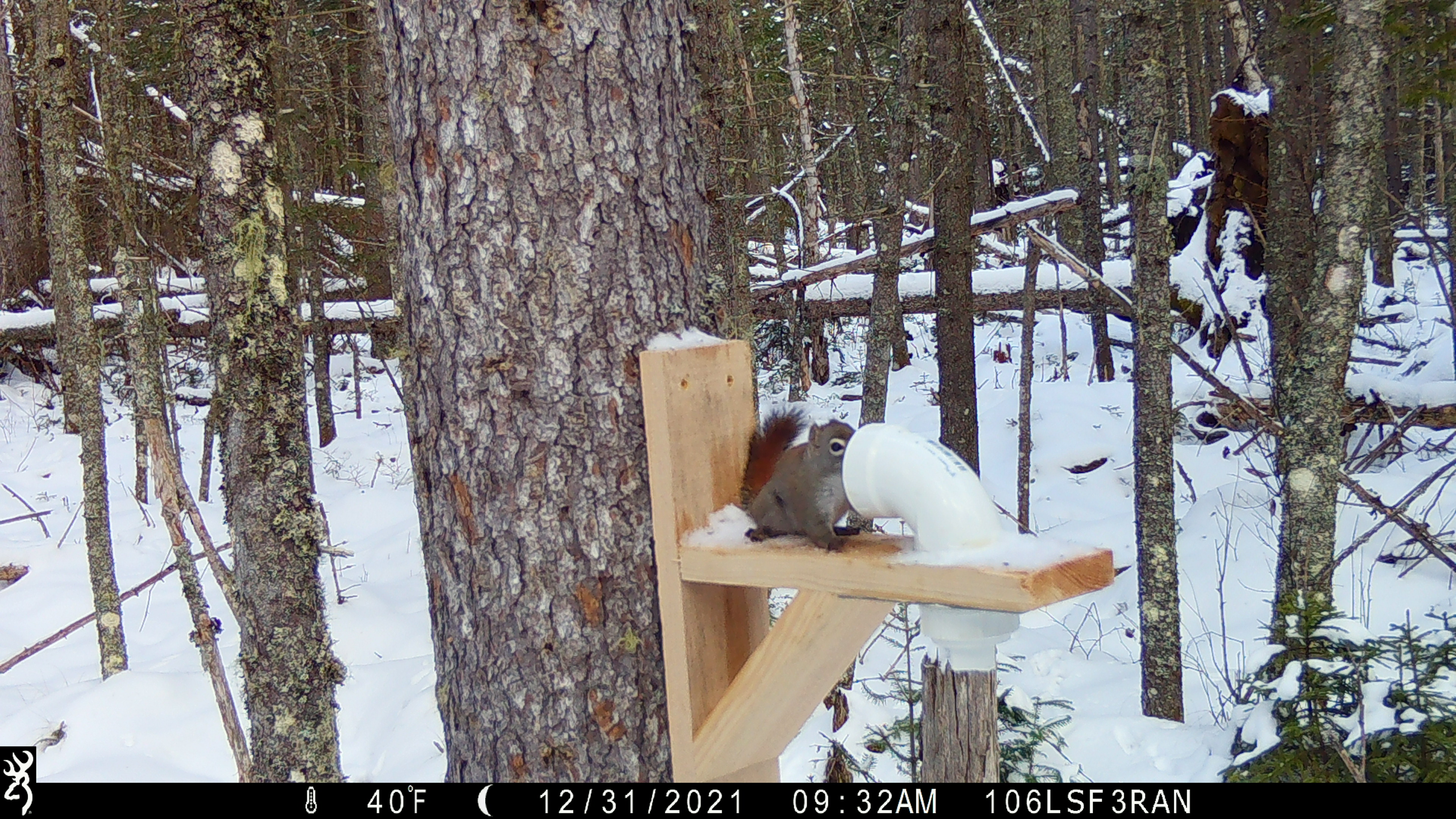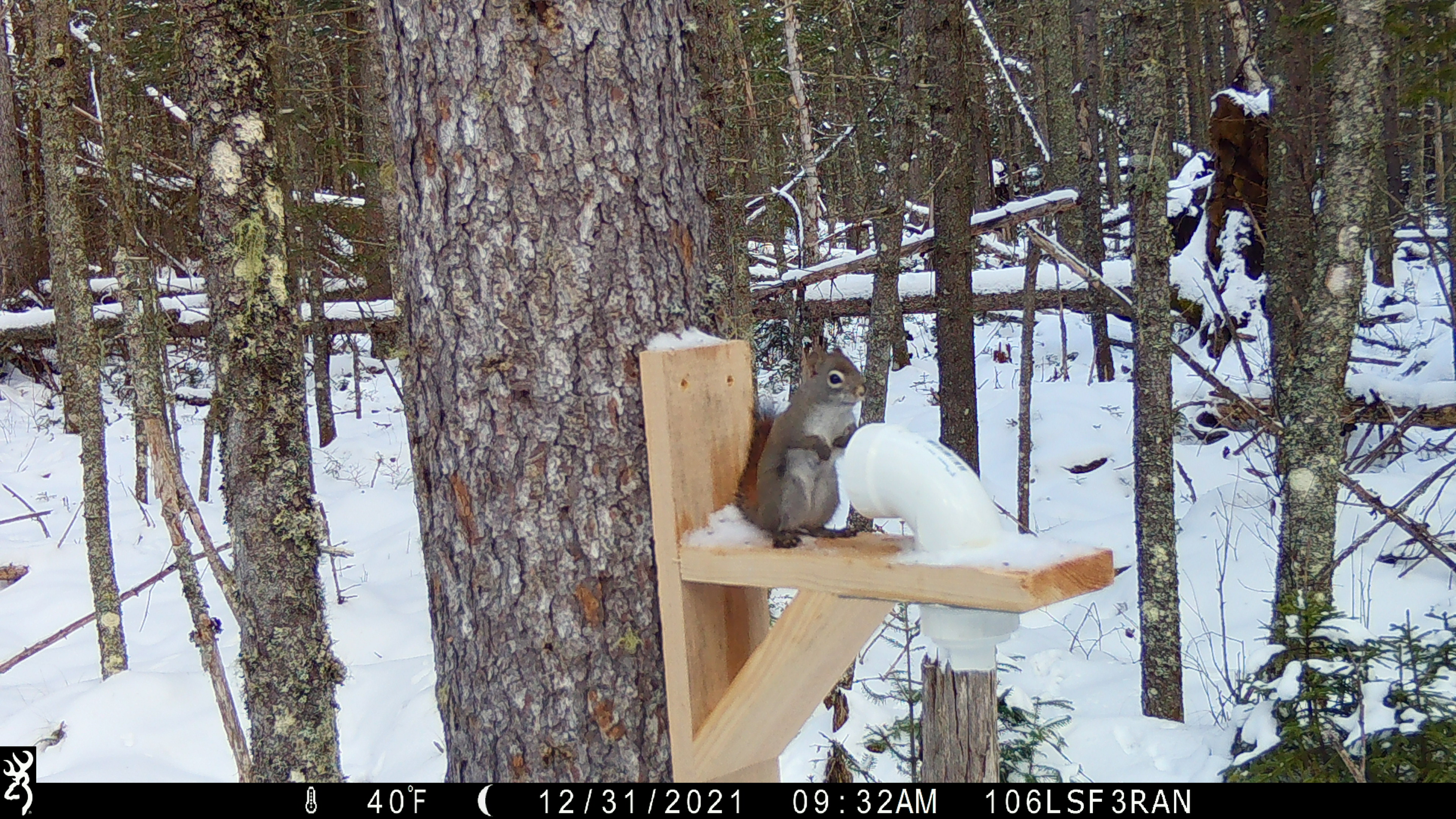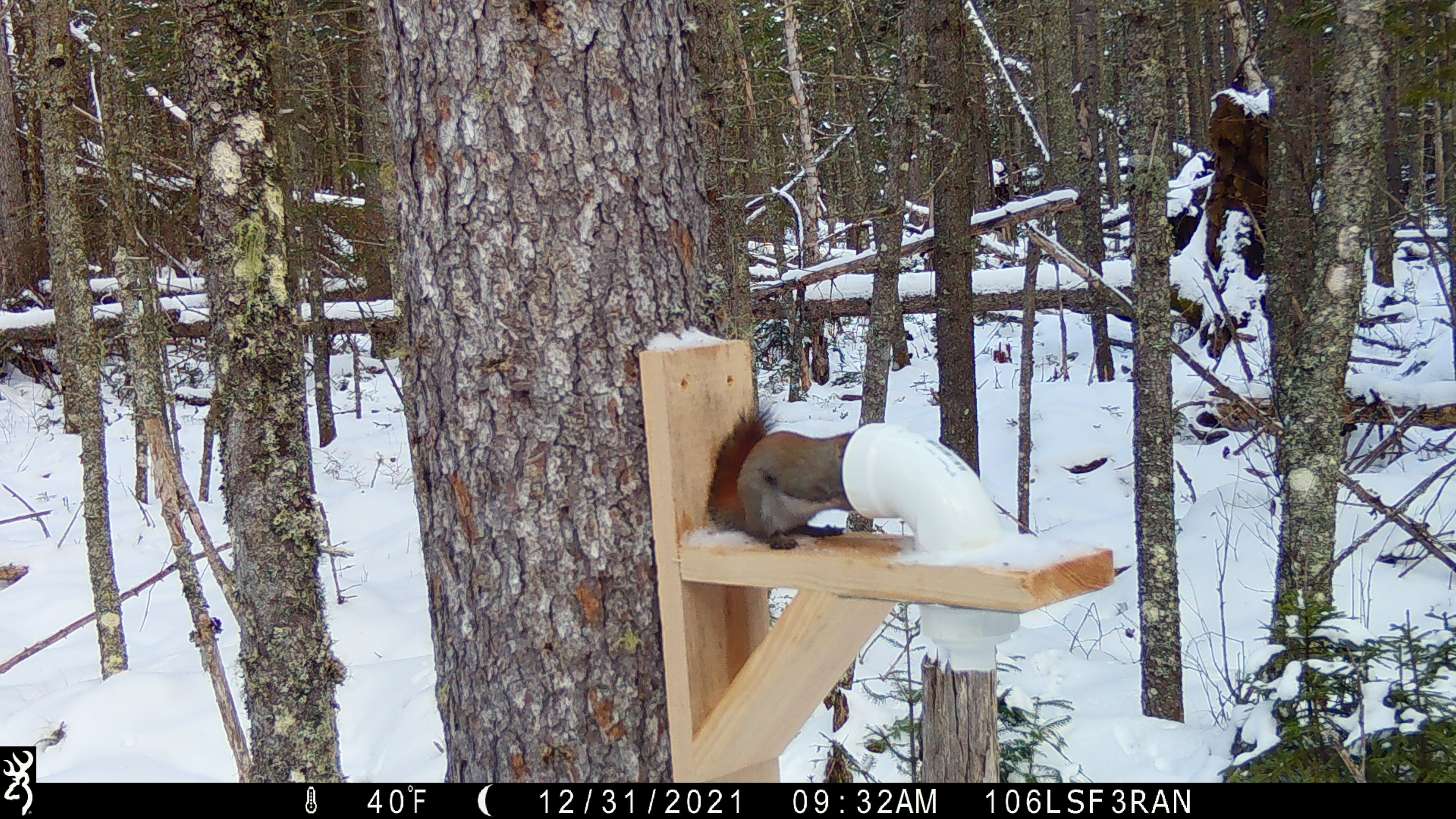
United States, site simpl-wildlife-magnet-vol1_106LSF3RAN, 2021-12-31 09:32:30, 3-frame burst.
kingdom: Animalia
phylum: Chordata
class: Mammalia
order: Rodentia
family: Sciuridae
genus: Tamiasciurus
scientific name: Tamiasciurus hudsonicus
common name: red squirrel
Red squirrel (Tamiasciurus hudsonicus).